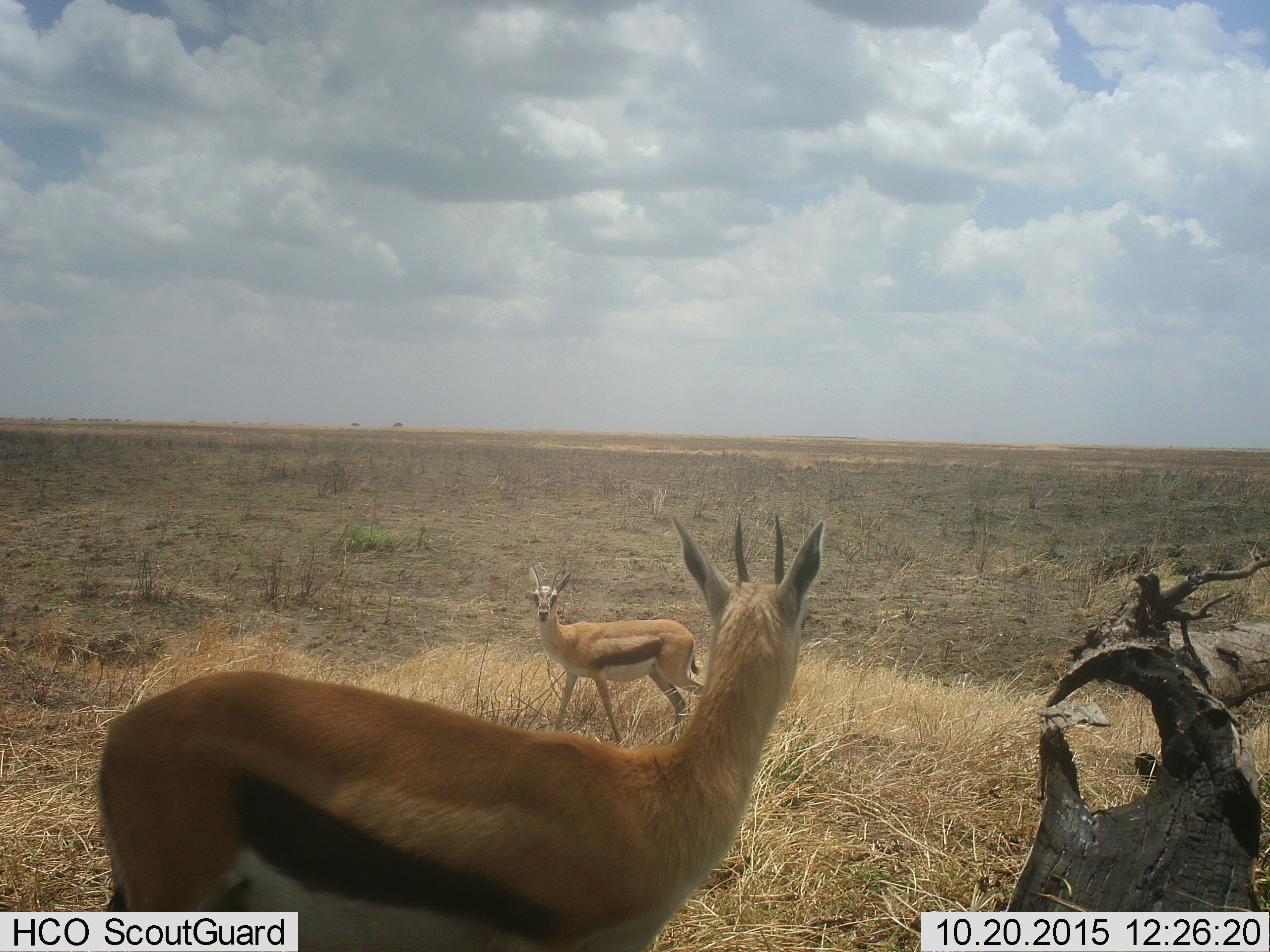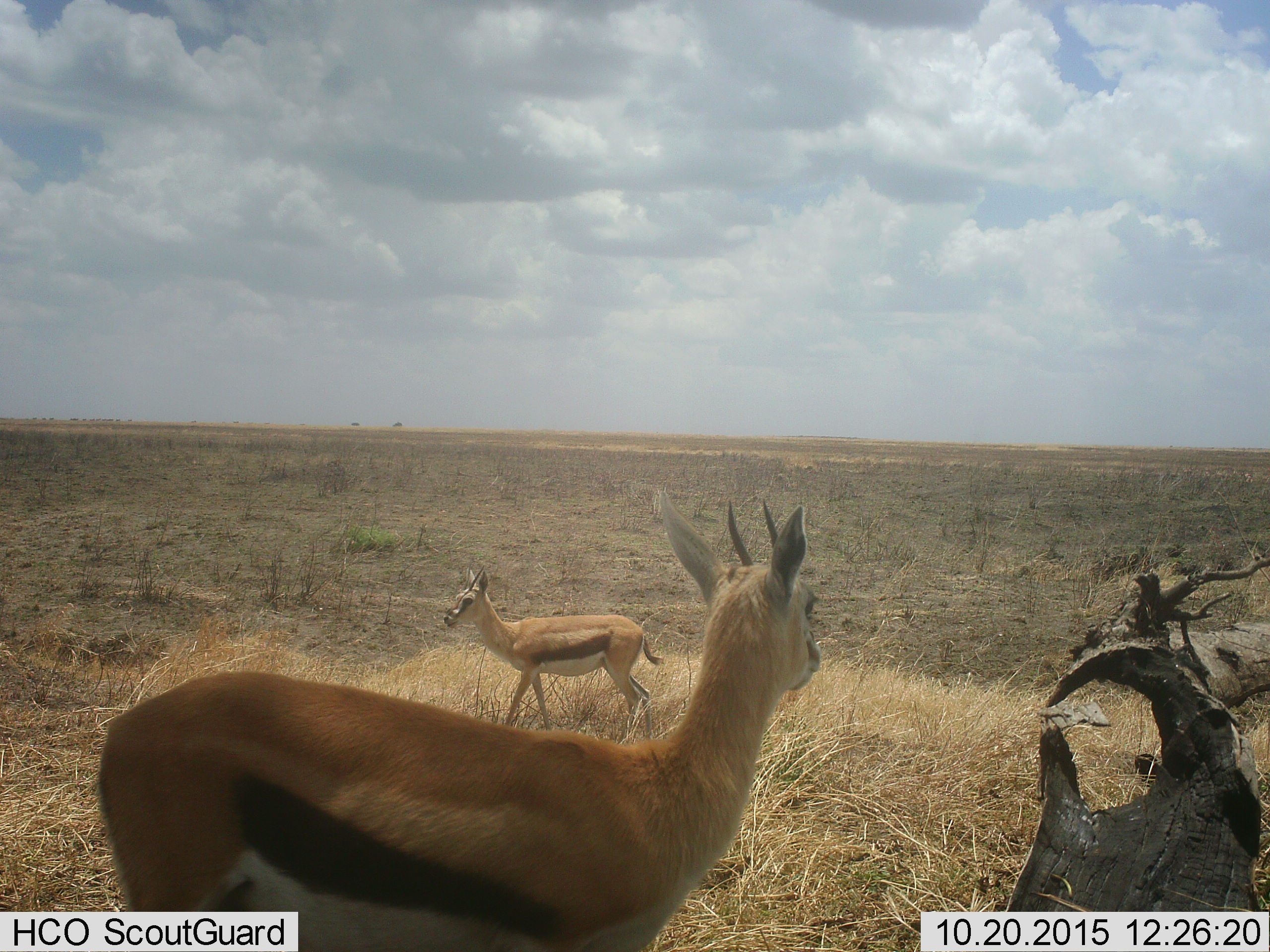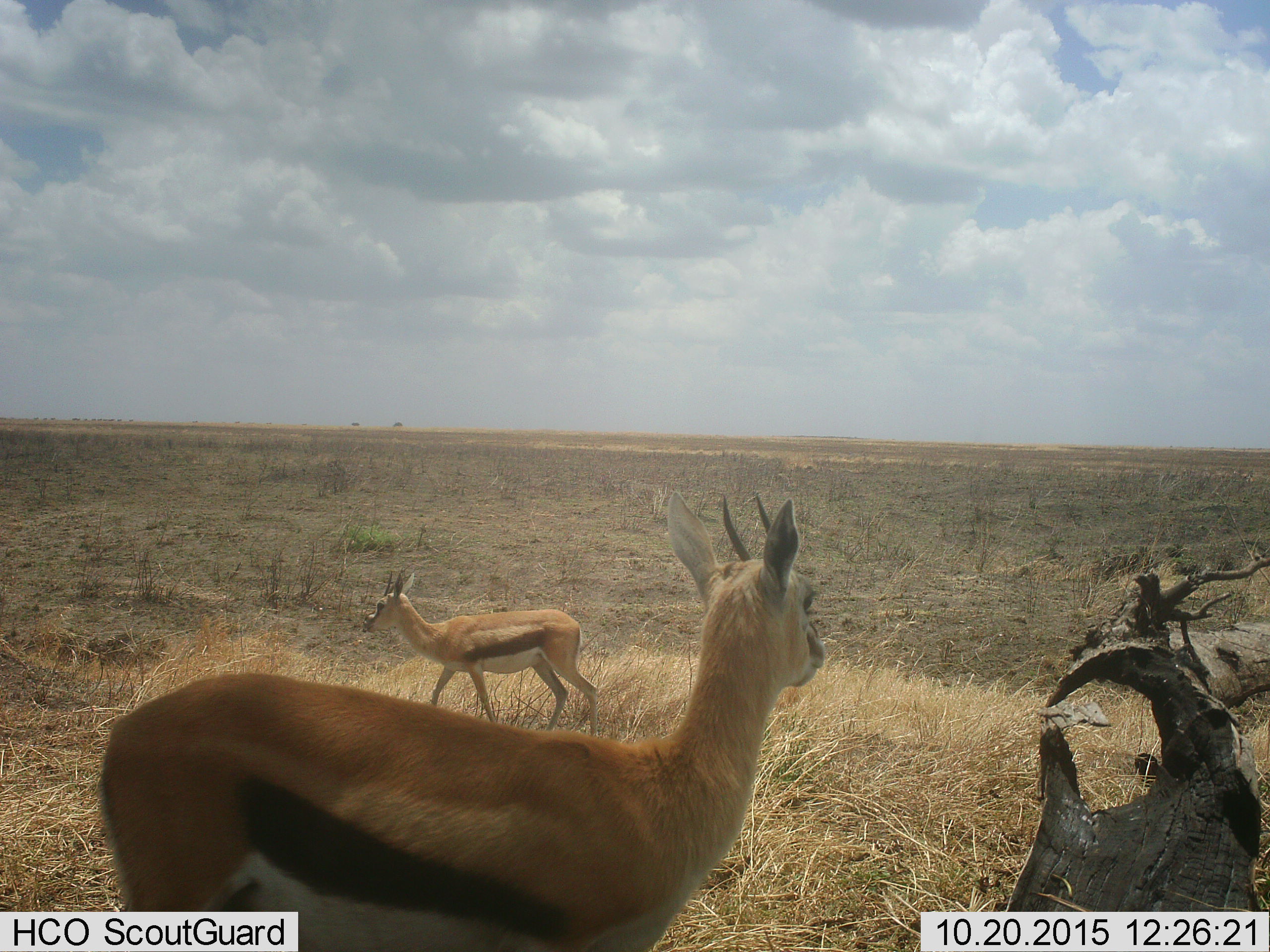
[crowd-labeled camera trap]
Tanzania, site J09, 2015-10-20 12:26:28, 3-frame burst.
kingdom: Animalia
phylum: Chordata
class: Mammalia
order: Artiodactyla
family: Bovidae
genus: Eudorcas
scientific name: Eudorcas thomsonii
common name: thomson's gazelle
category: gazellethomsons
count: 2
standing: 100%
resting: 0%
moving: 67%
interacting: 0%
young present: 0%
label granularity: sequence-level